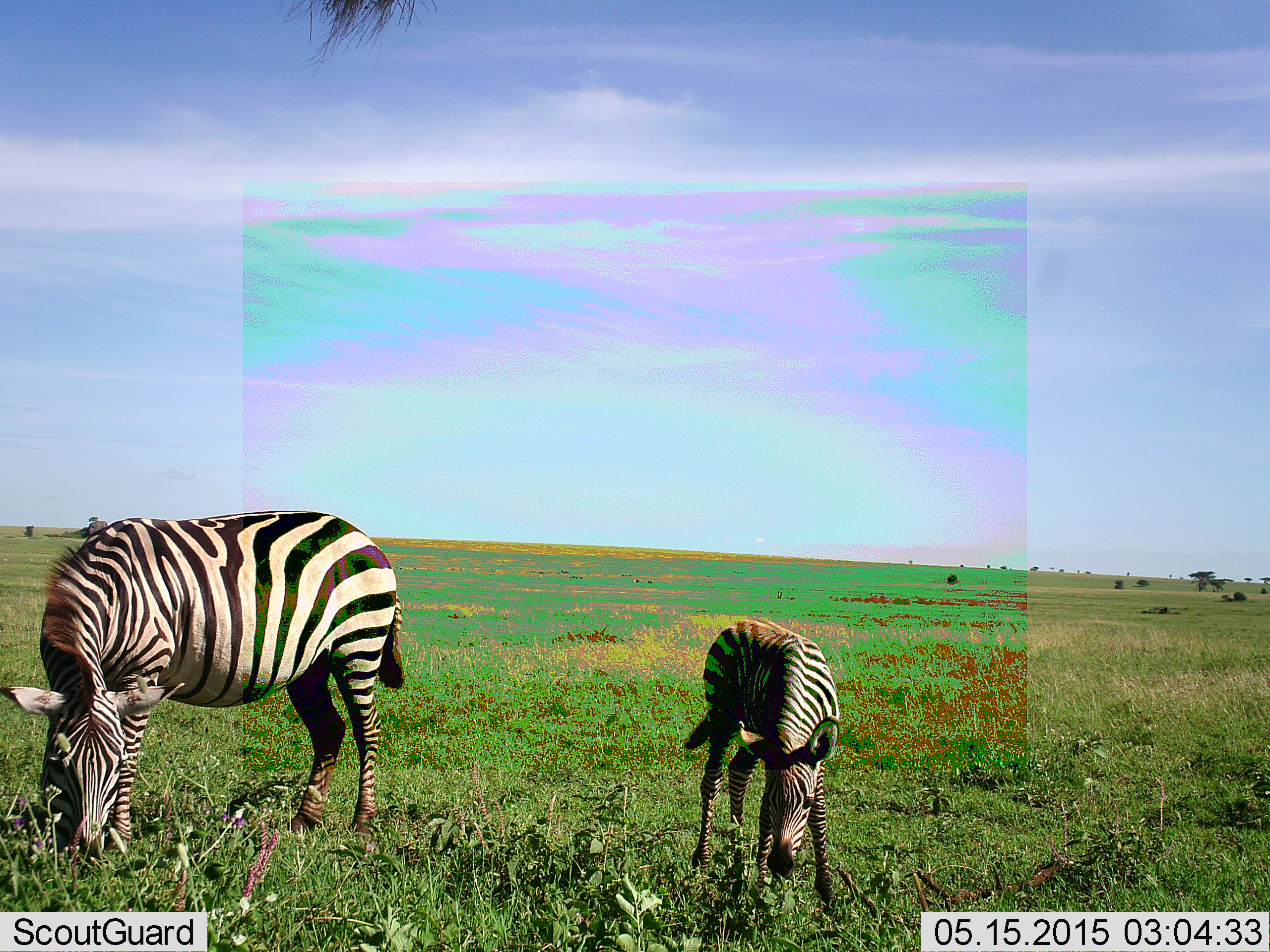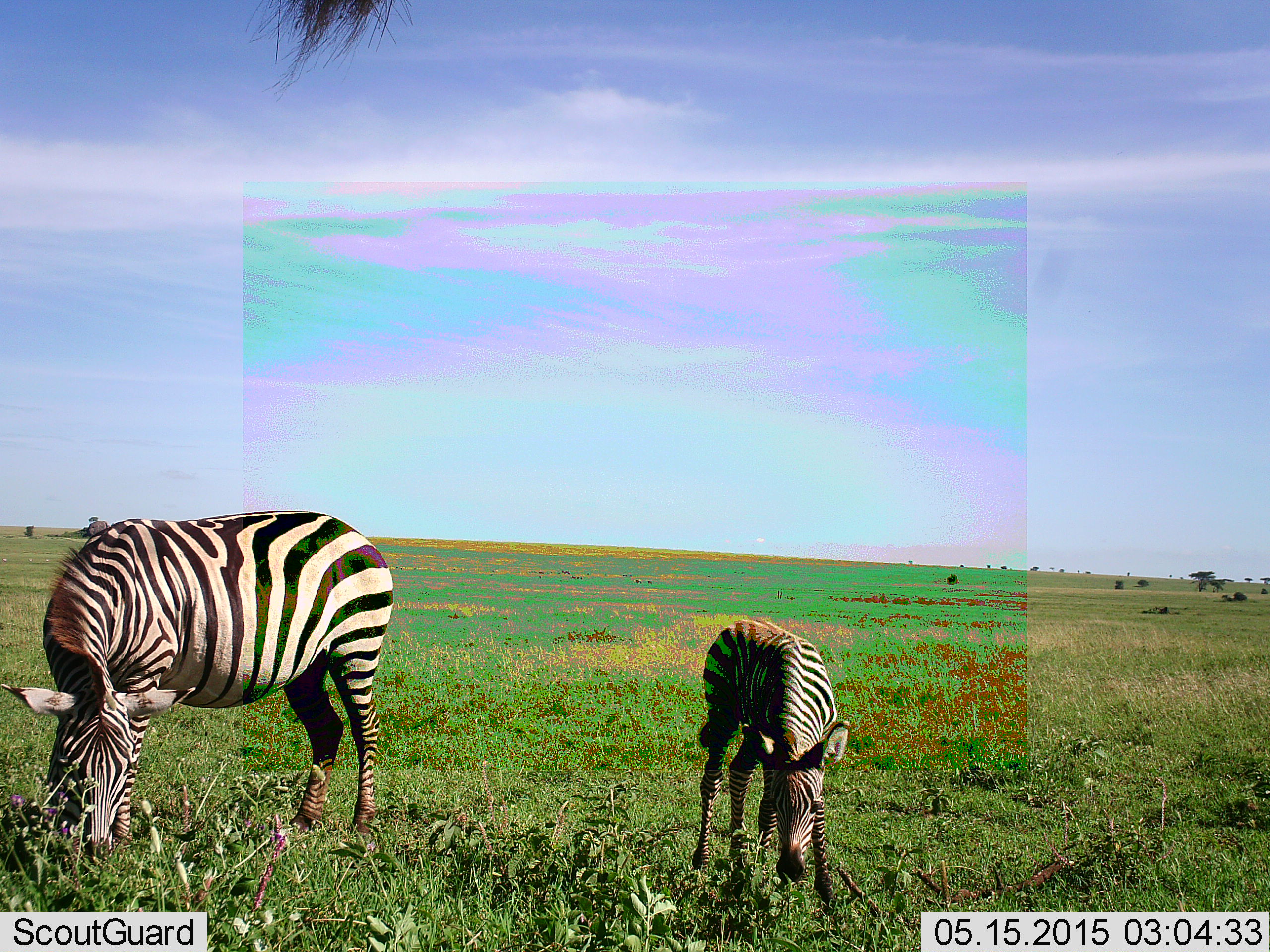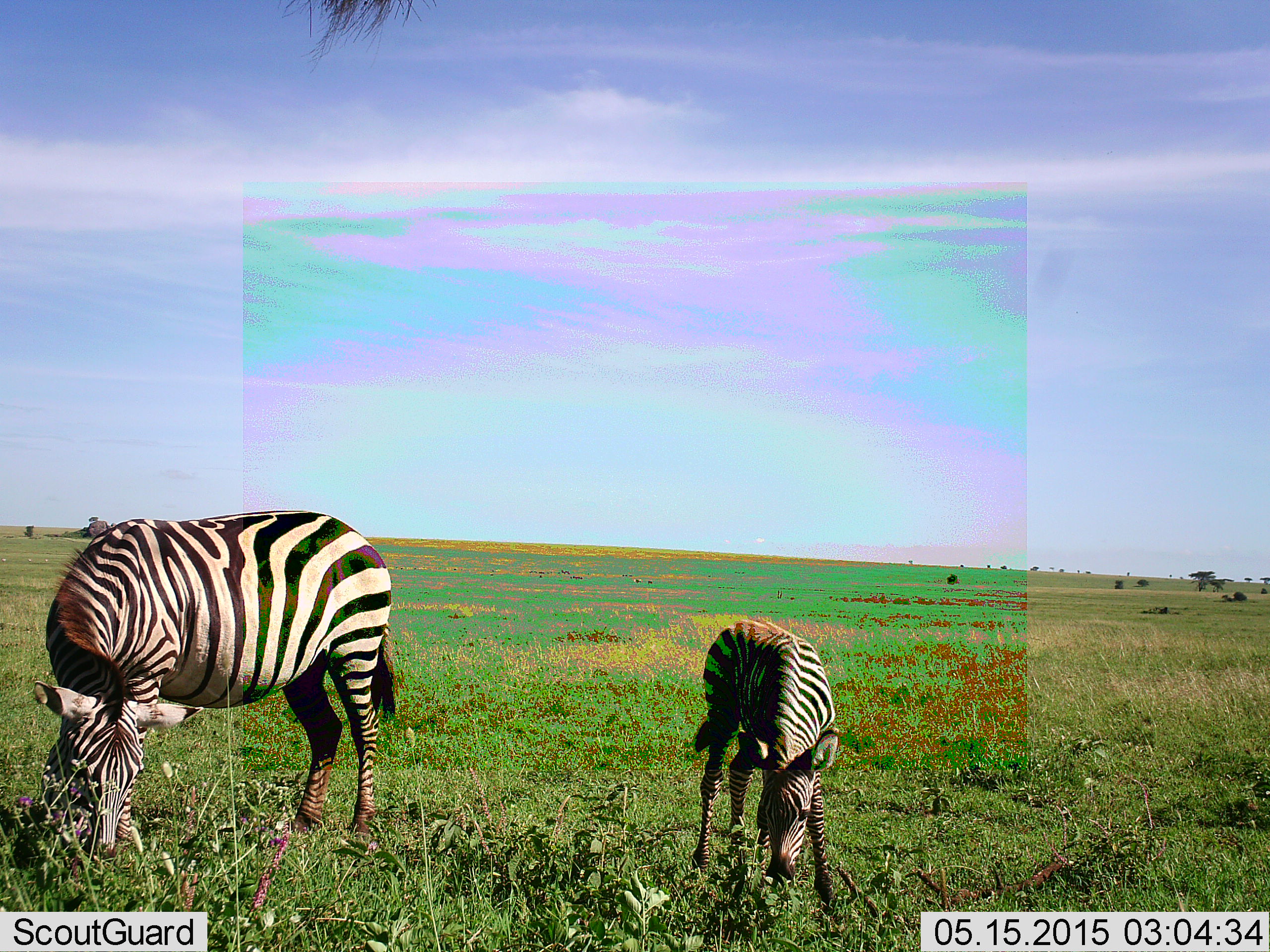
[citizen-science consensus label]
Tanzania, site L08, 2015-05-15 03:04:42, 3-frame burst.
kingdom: Animalia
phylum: Chordata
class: Mammalia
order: Perissodactyla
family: Equidae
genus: Equus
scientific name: Equus quagga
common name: plains zebra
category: zebra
Zebra (plains zebra) (Equus quagga), count 2. Behavior (volunteer vote fractions): standing 27%, resting 0%, moving 0%, interacting 0%. Young present (vote fraction): 82%. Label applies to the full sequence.